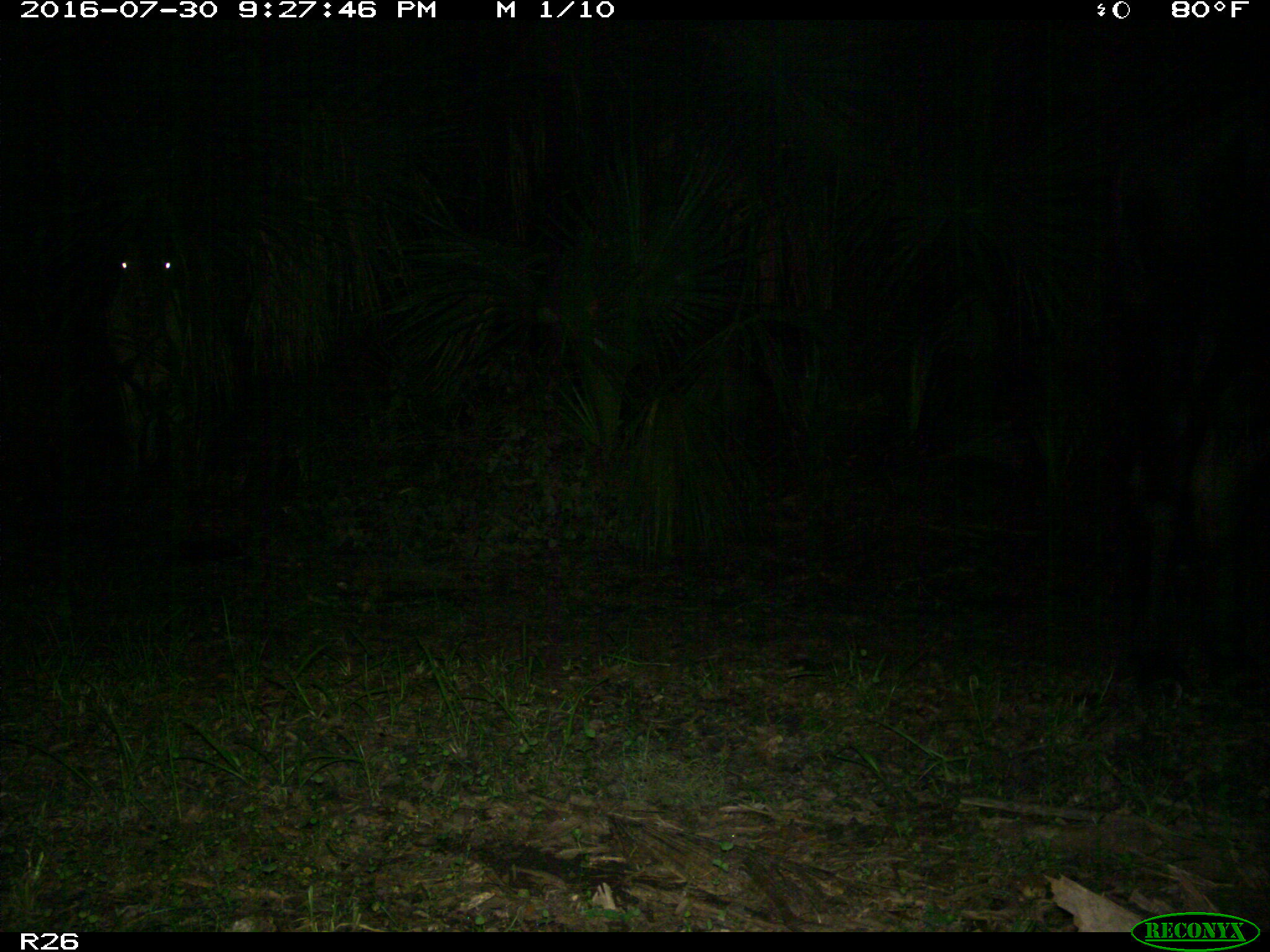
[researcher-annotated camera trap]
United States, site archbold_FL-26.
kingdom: Animalia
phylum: Chordata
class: Mammalia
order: Artiodactyla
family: Bovidae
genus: Bos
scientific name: Bos taurus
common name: domestic cow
Bos taurus (domestic cow).